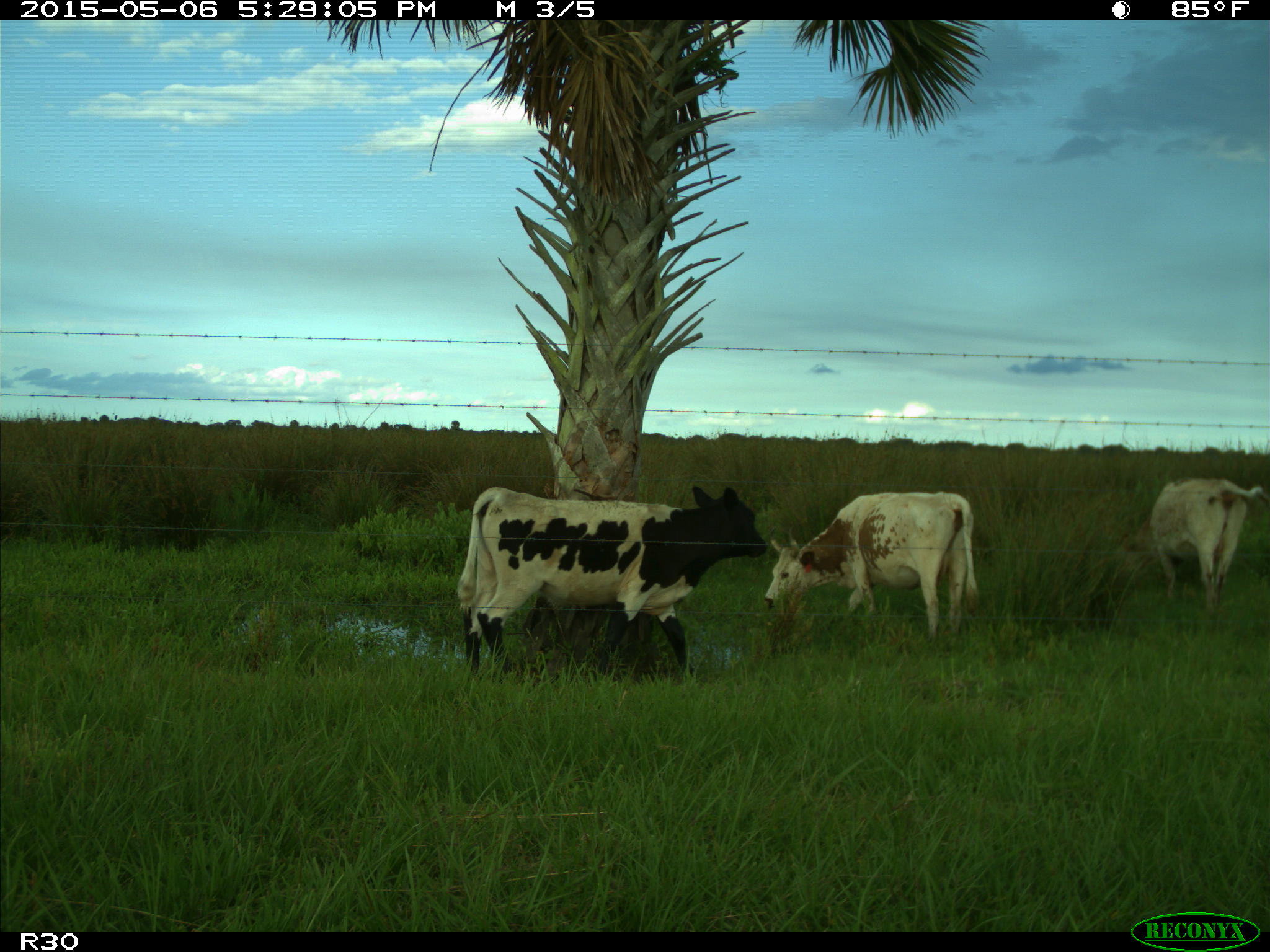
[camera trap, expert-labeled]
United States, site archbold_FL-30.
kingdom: Animalia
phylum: Chordata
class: Mammalia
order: Artiodactyla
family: Bovidae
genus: Bos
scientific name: Bos taurus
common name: domestic cow